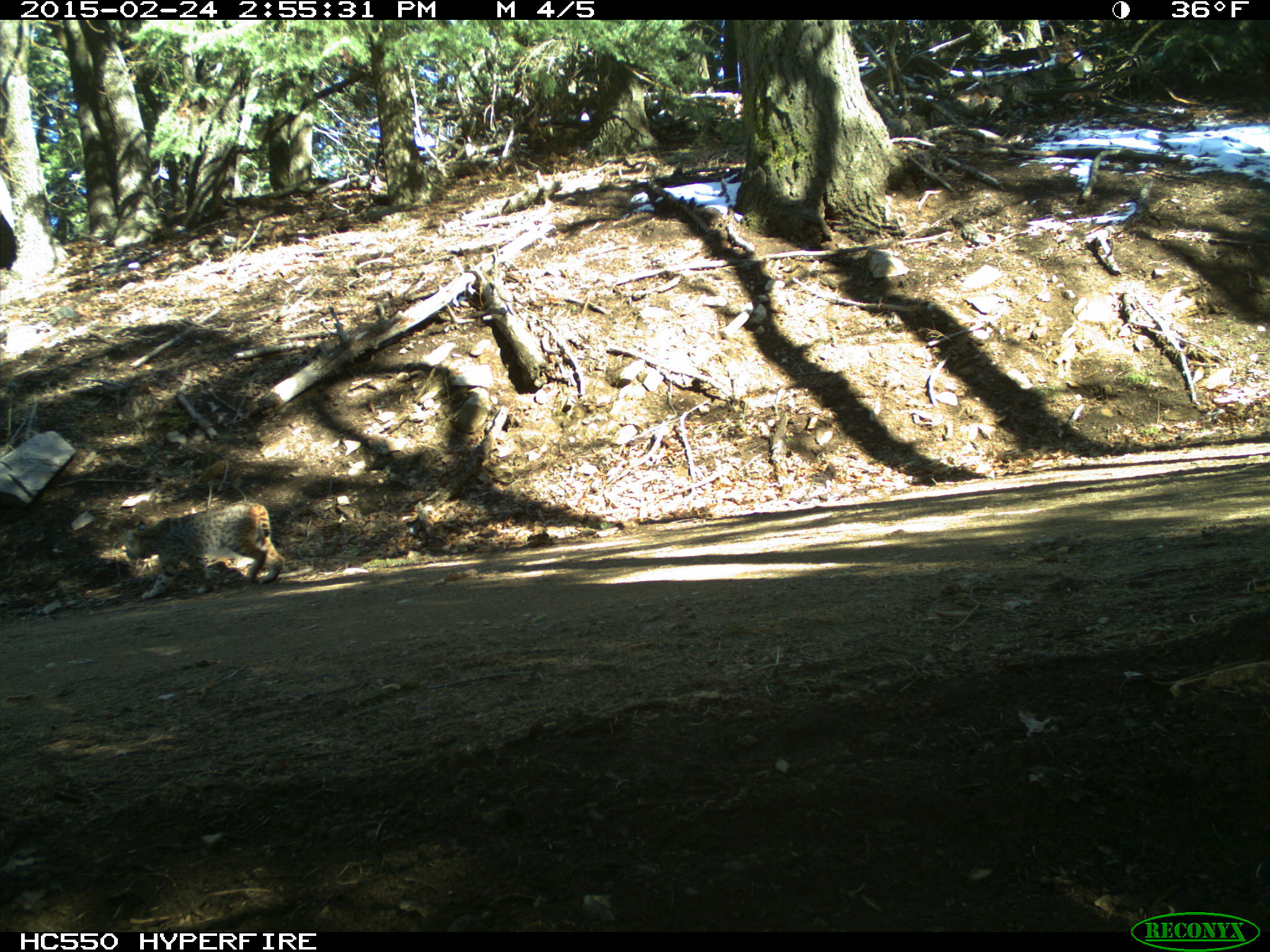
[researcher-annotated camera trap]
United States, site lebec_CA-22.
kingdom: Animalia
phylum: Chordata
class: Mammalia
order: Carnivora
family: Felidae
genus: Lynx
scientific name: Lynx rufus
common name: bobcat